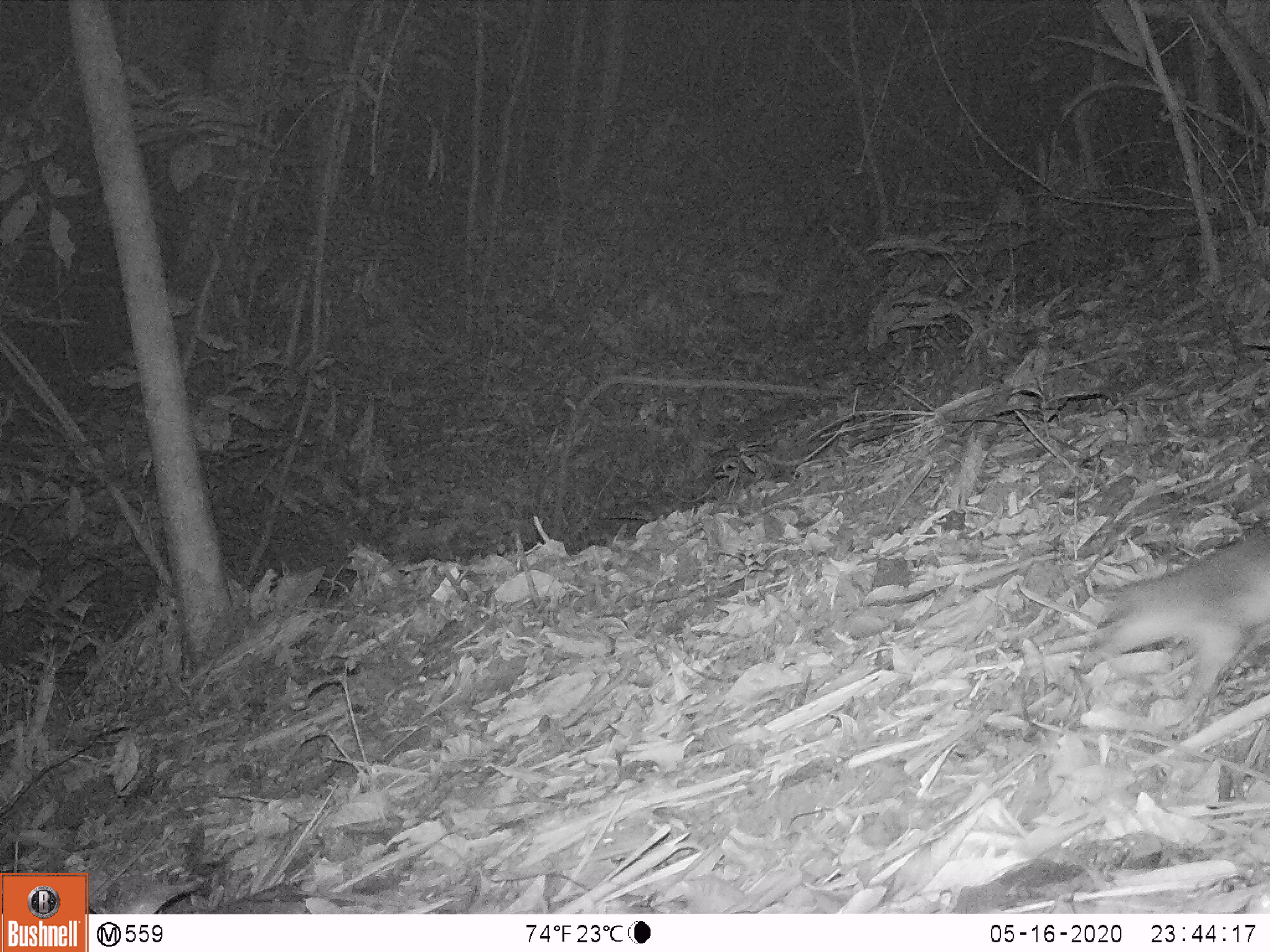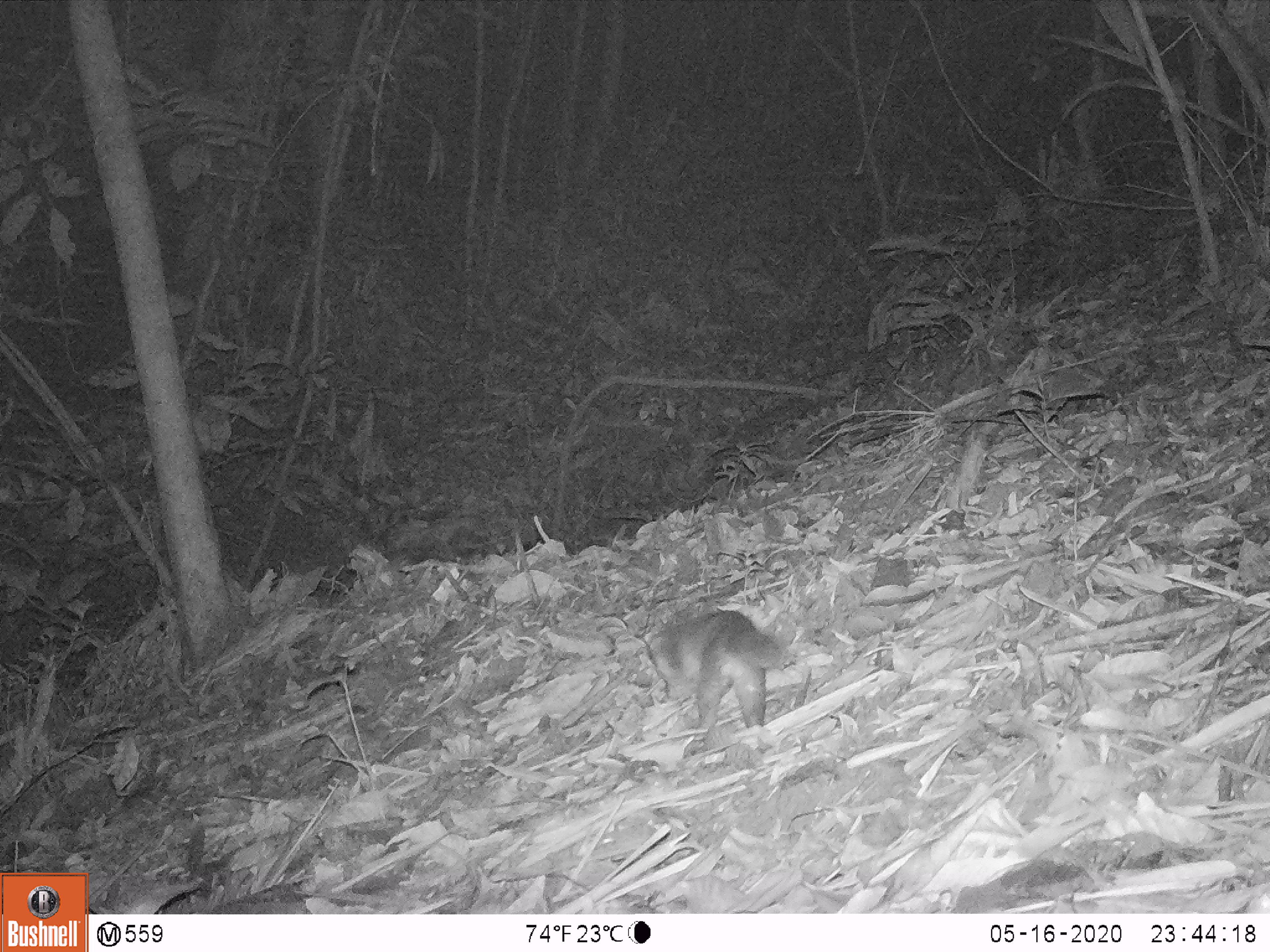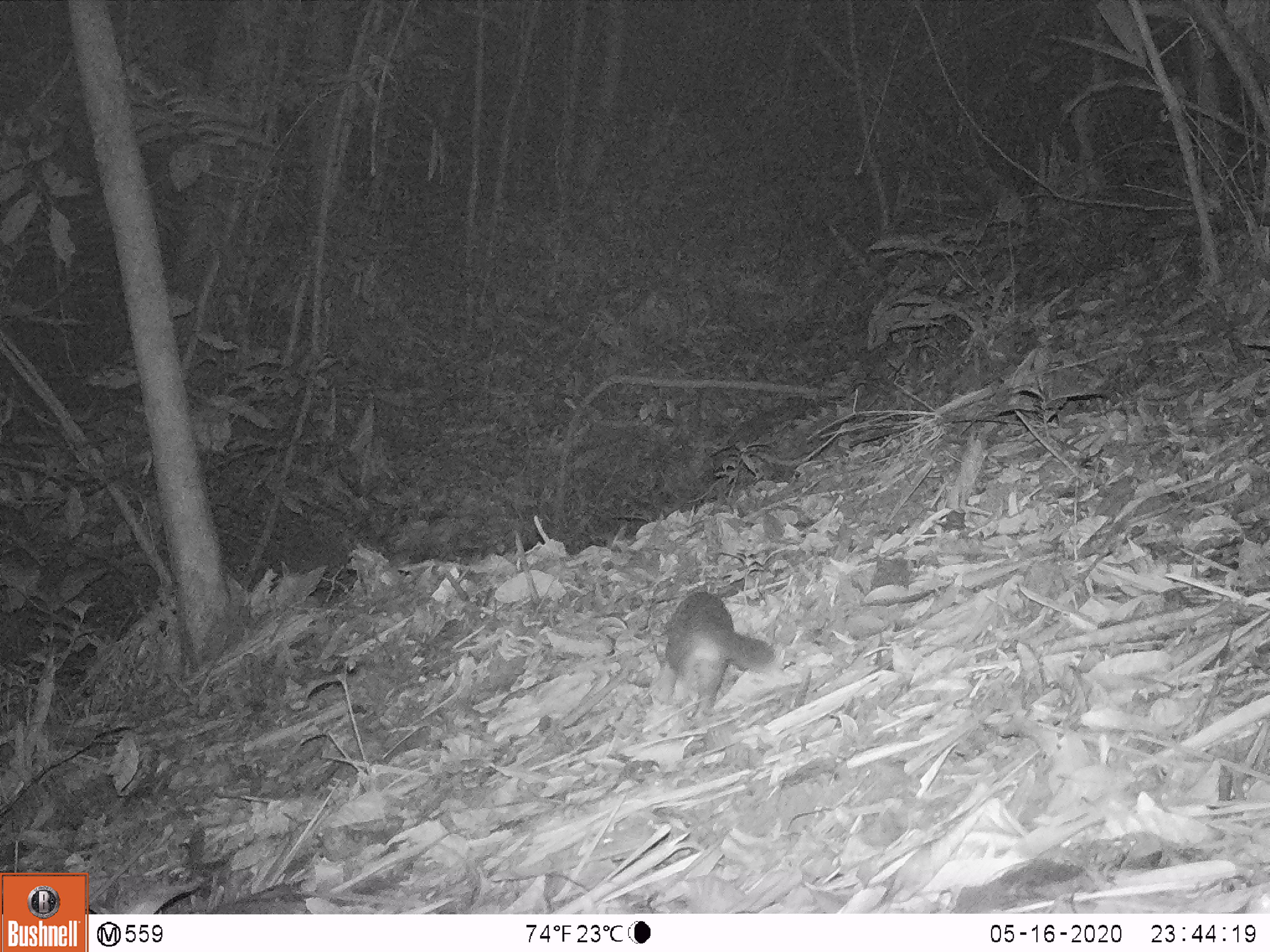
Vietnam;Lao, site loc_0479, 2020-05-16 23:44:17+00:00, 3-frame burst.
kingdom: Animalia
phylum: Chordata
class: Mammalia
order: Carnivora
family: Mustelidae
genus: Melogale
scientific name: Melogale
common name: ferret badger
Ferret badger (Melogale). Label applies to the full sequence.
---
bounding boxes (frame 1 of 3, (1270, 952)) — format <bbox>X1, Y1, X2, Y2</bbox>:
ferret badger: <bbox>1069, 525, 1268, 725</bbox>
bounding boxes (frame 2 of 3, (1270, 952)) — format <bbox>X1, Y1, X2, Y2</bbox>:
ferret badger: <bbox>643, 609, 786, 737</bbox>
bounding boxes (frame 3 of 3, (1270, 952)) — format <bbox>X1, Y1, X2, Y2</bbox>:
ferret badger: <bbox>655, 589, 774, 722</bbox>